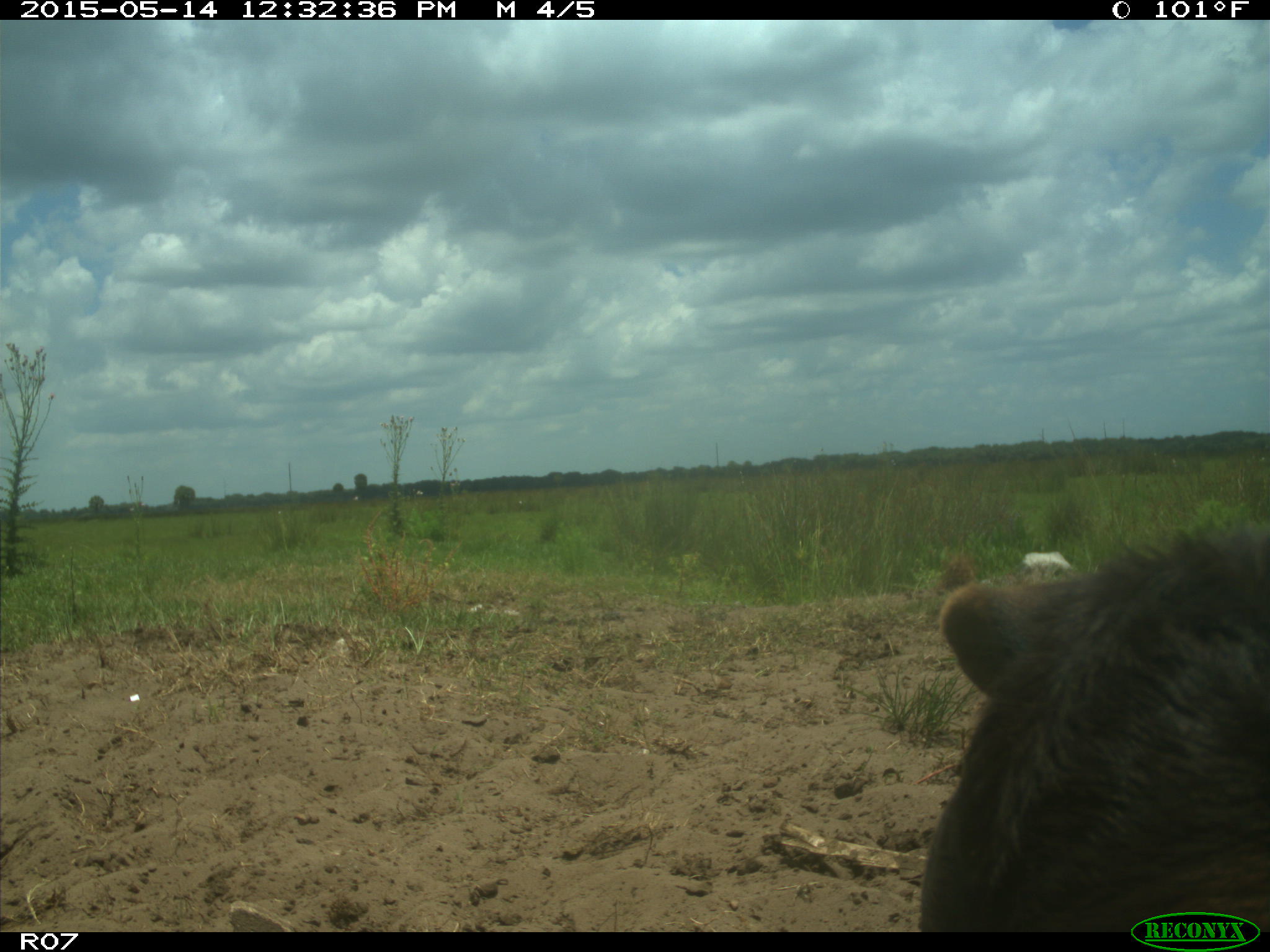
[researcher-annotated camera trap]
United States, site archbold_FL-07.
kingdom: Animalia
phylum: Chordata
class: Mammalia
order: Artiodactyla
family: Bovidae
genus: Bos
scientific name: Bos taurus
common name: domestic cow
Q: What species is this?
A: Bos taurus (domestic cow).